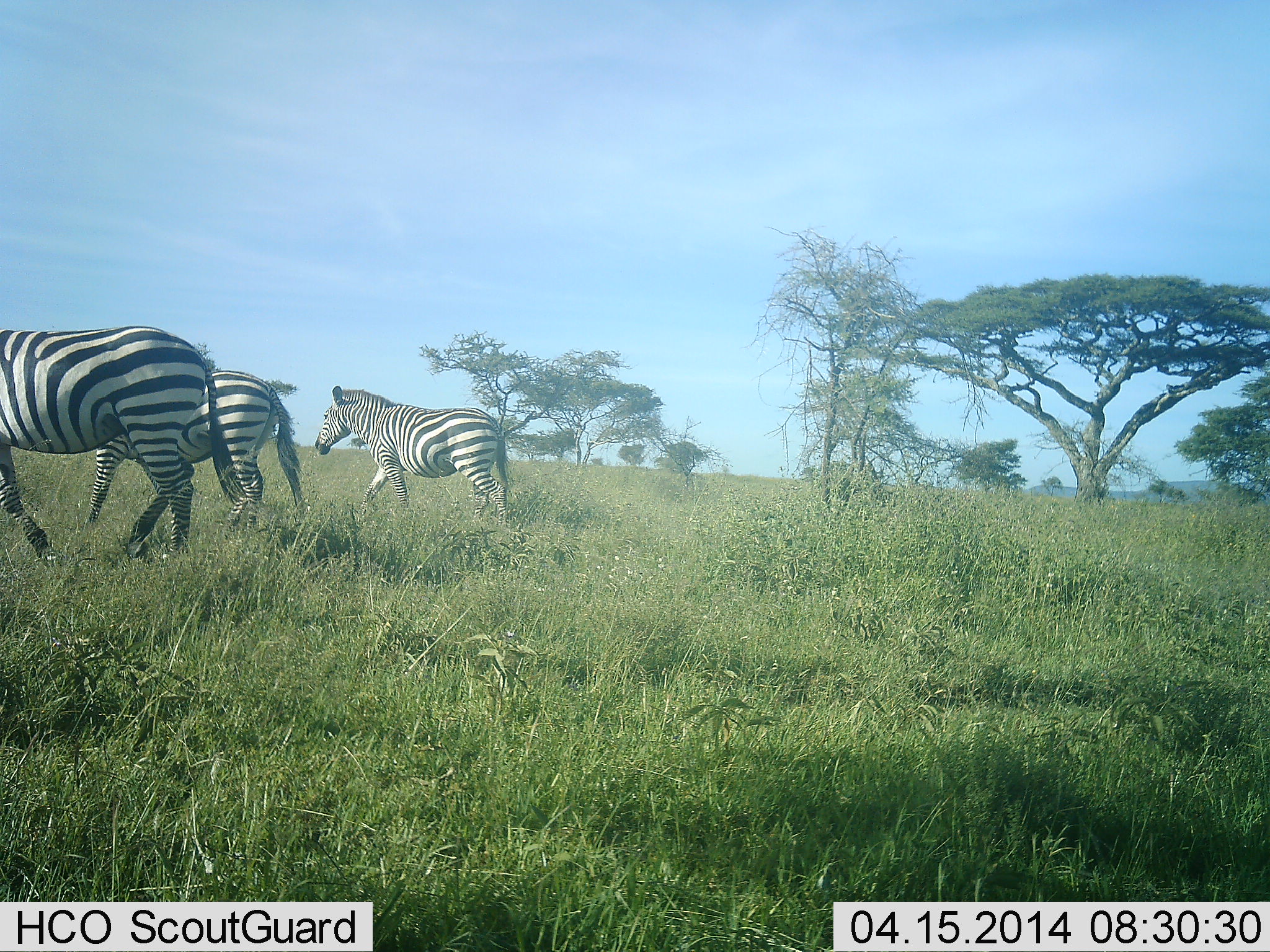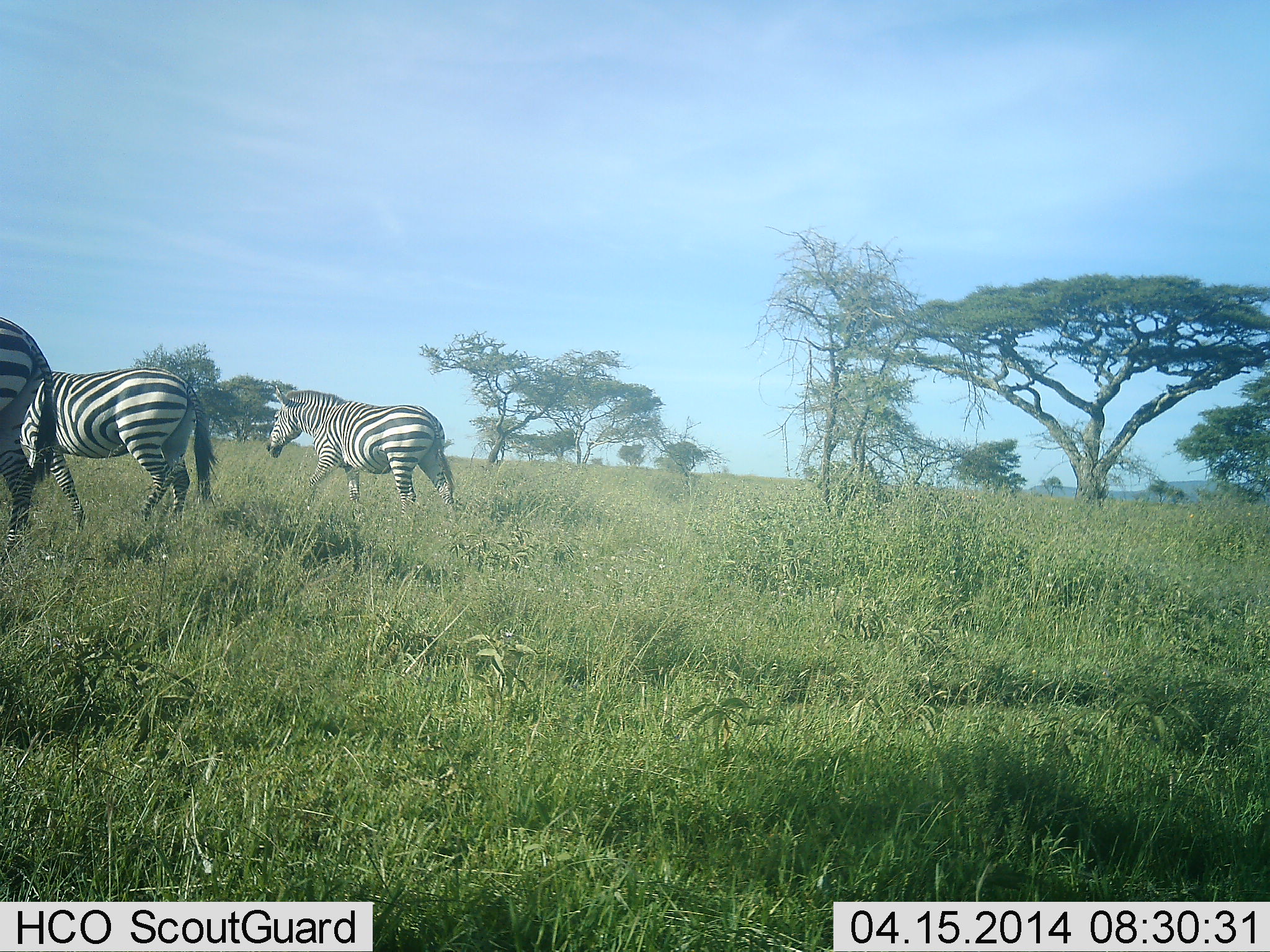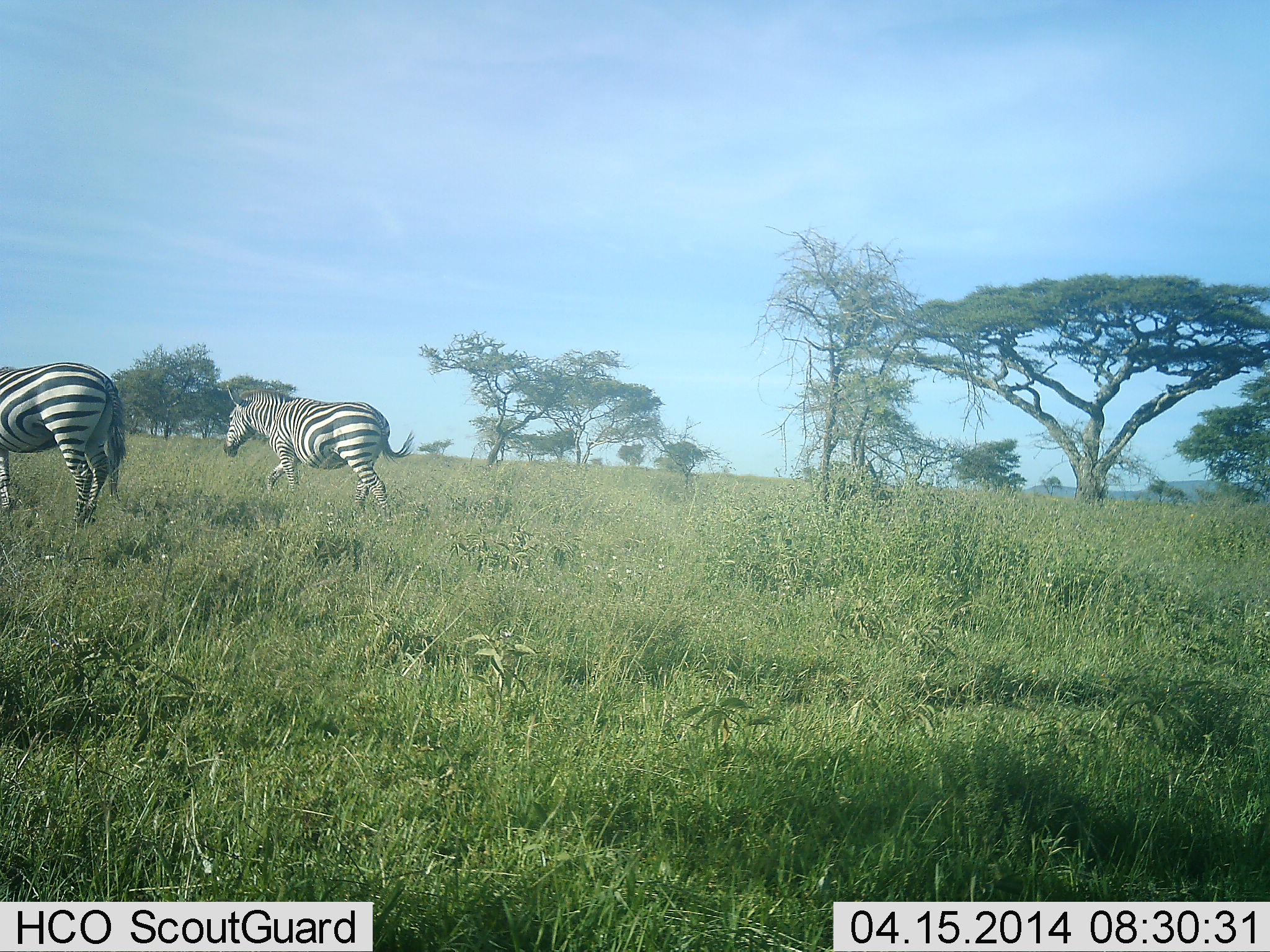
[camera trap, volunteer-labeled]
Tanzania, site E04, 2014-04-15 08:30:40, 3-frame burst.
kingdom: Animalia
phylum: Chordata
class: Mammalia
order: Perissodactyla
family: Equidae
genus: Equus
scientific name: Equus quagga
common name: plains zebra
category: zebra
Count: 3.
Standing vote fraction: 0%.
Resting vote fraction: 0%.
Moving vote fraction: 100%.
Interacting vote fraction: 0%.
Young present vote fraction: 0%.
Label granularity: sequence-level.